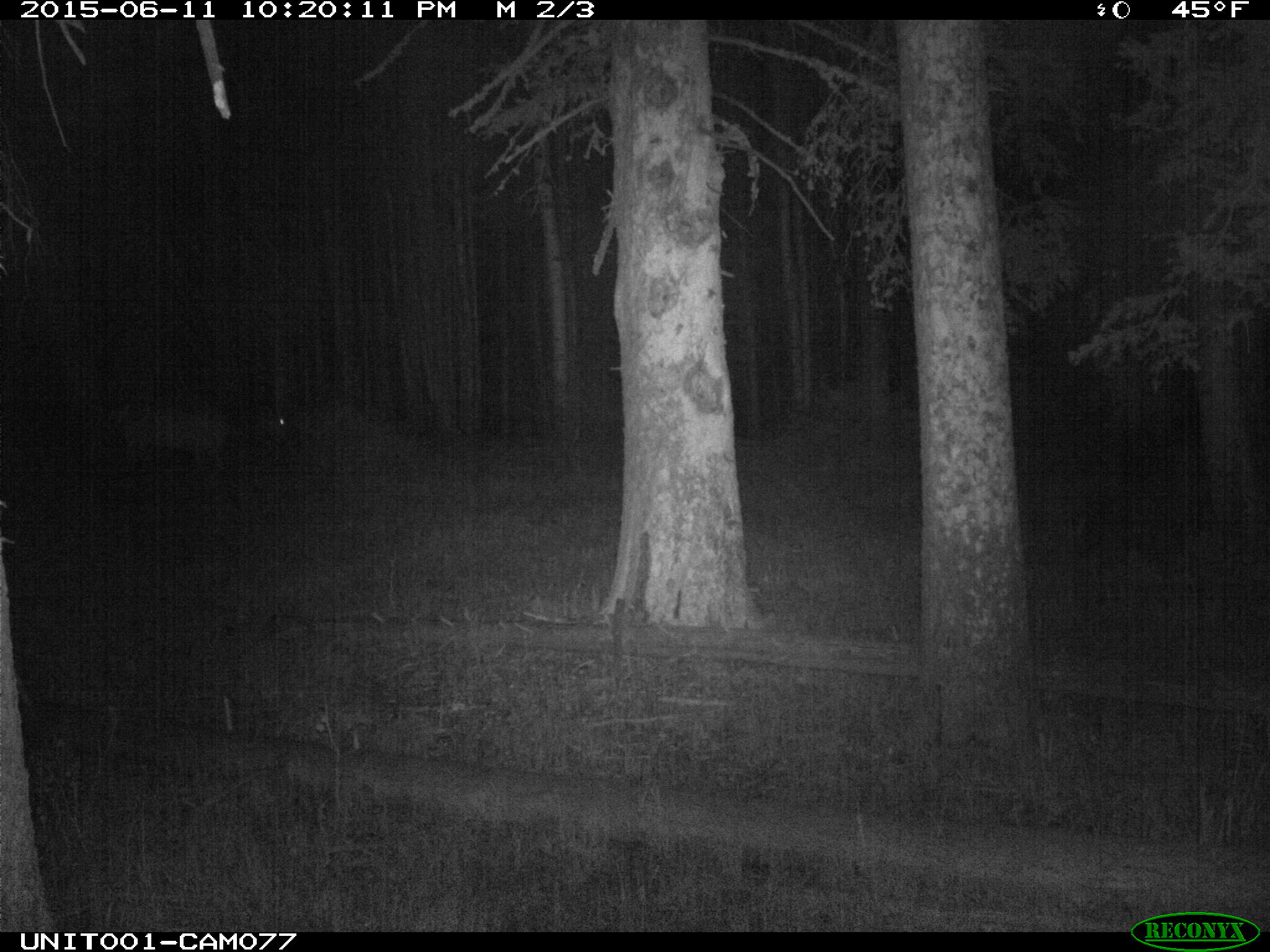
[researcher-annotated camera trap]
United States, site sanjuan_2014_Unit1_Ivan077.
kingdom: Animalia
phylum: Chordata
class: Mammalia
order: Artiodactyla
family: Cervidae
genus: Cervus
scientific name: Cervus elaphus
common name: red deer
Cervus elaphus (red deer).